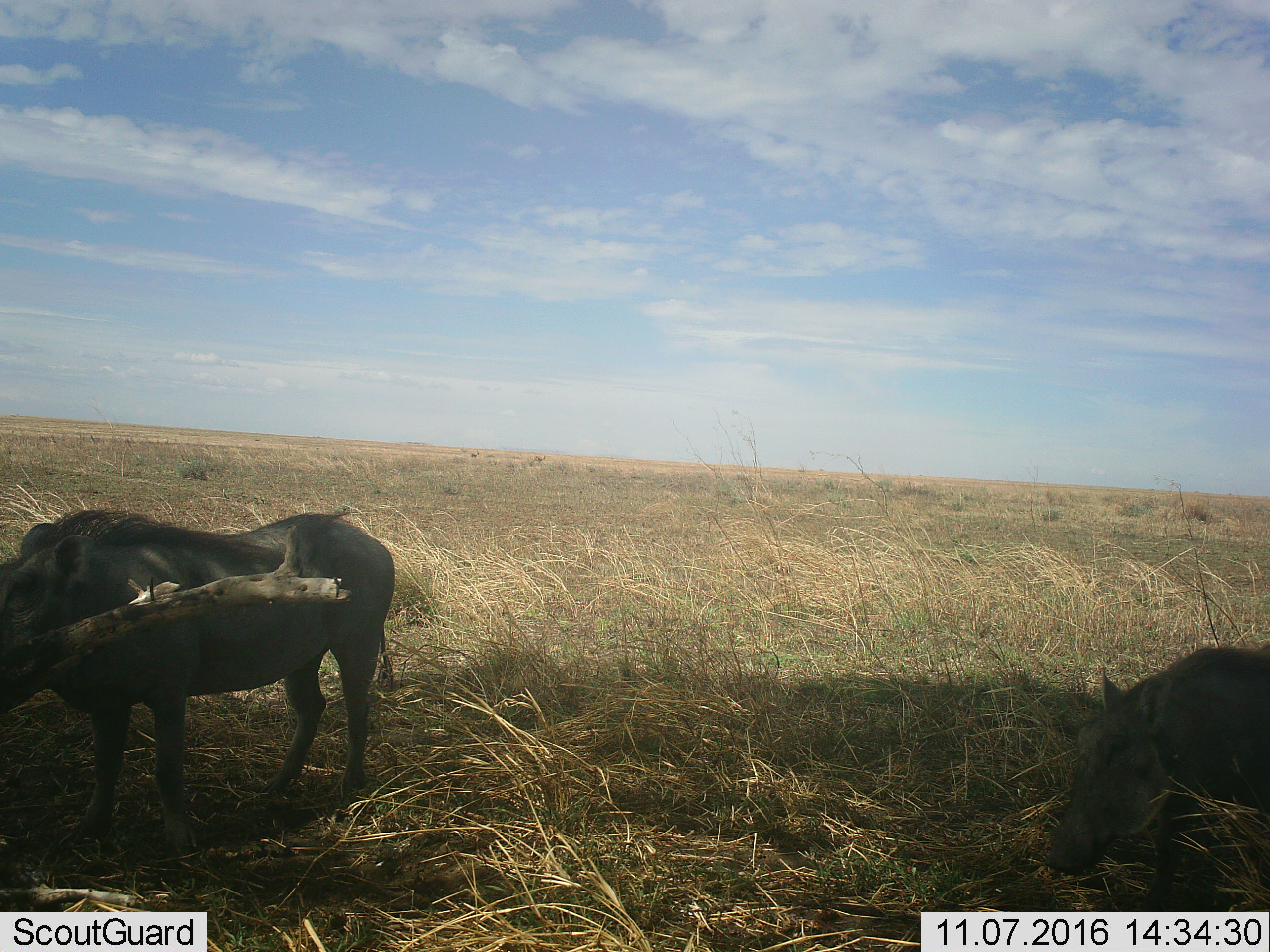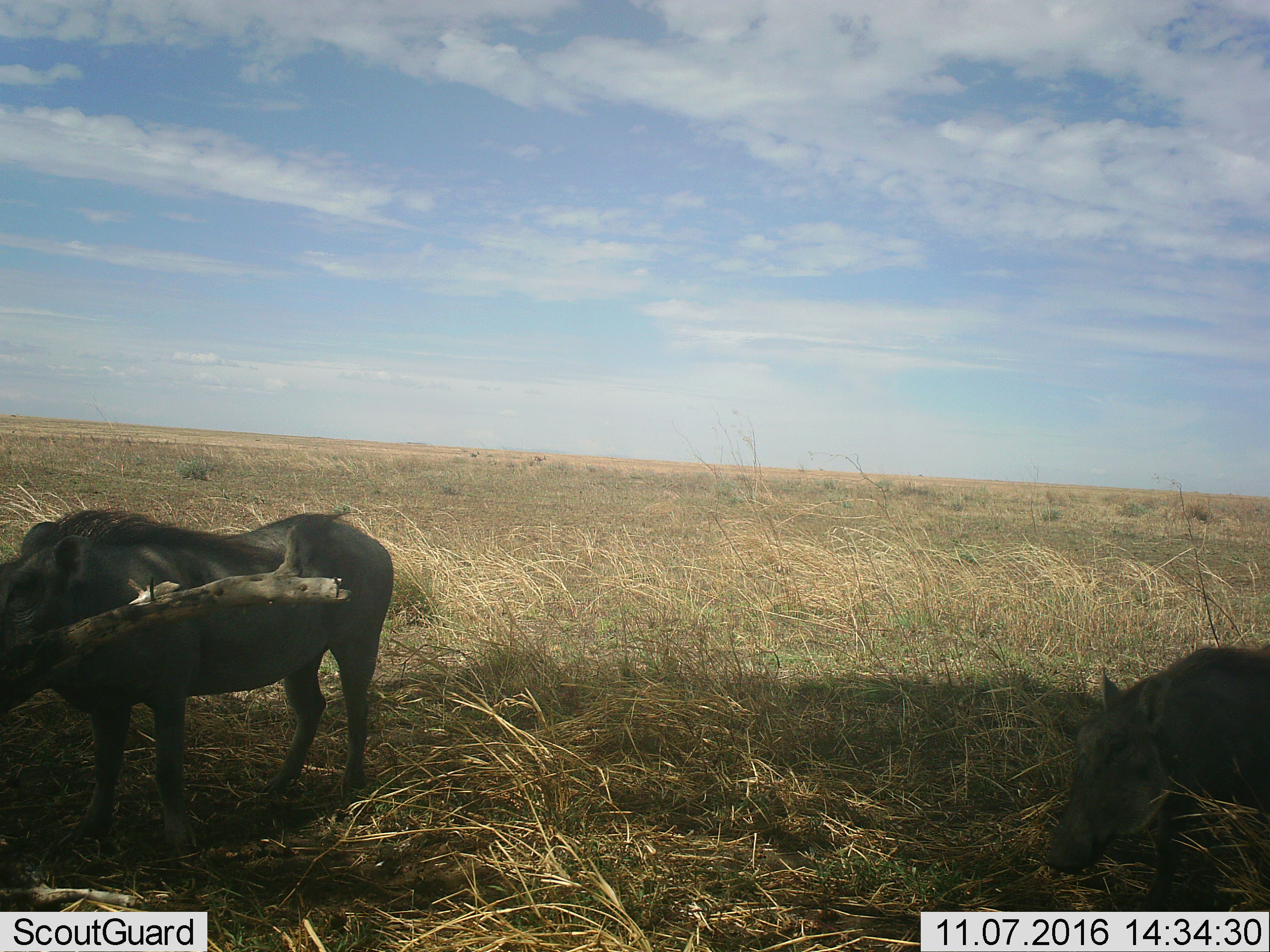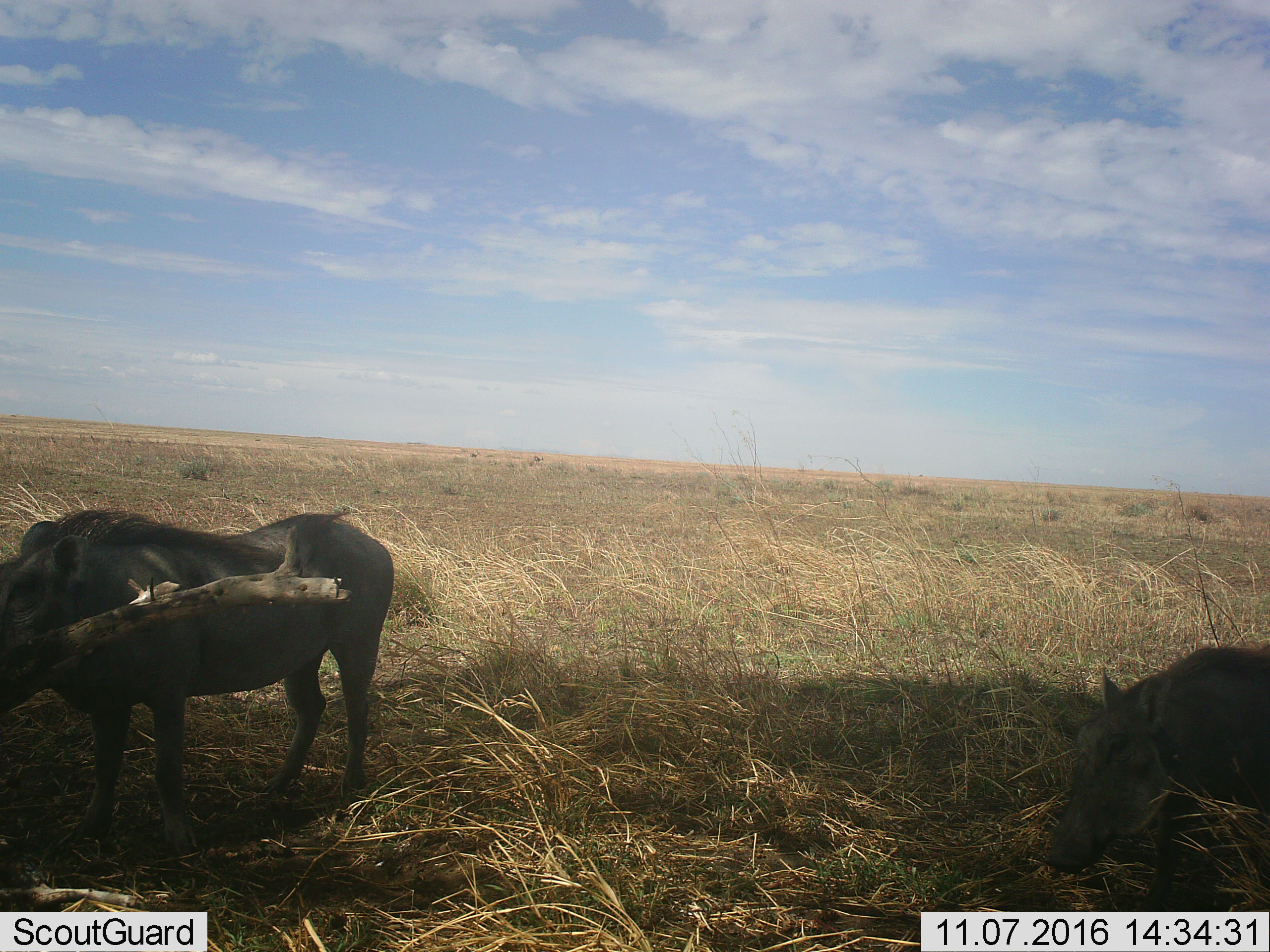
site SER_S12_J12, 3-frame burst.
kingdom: Animalia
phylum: Chordata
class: Mammalia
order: Artiodactyla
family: Suidae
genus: Phacochoerus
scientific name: Phacochoerus africanus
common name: warthog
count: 2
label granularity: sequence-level